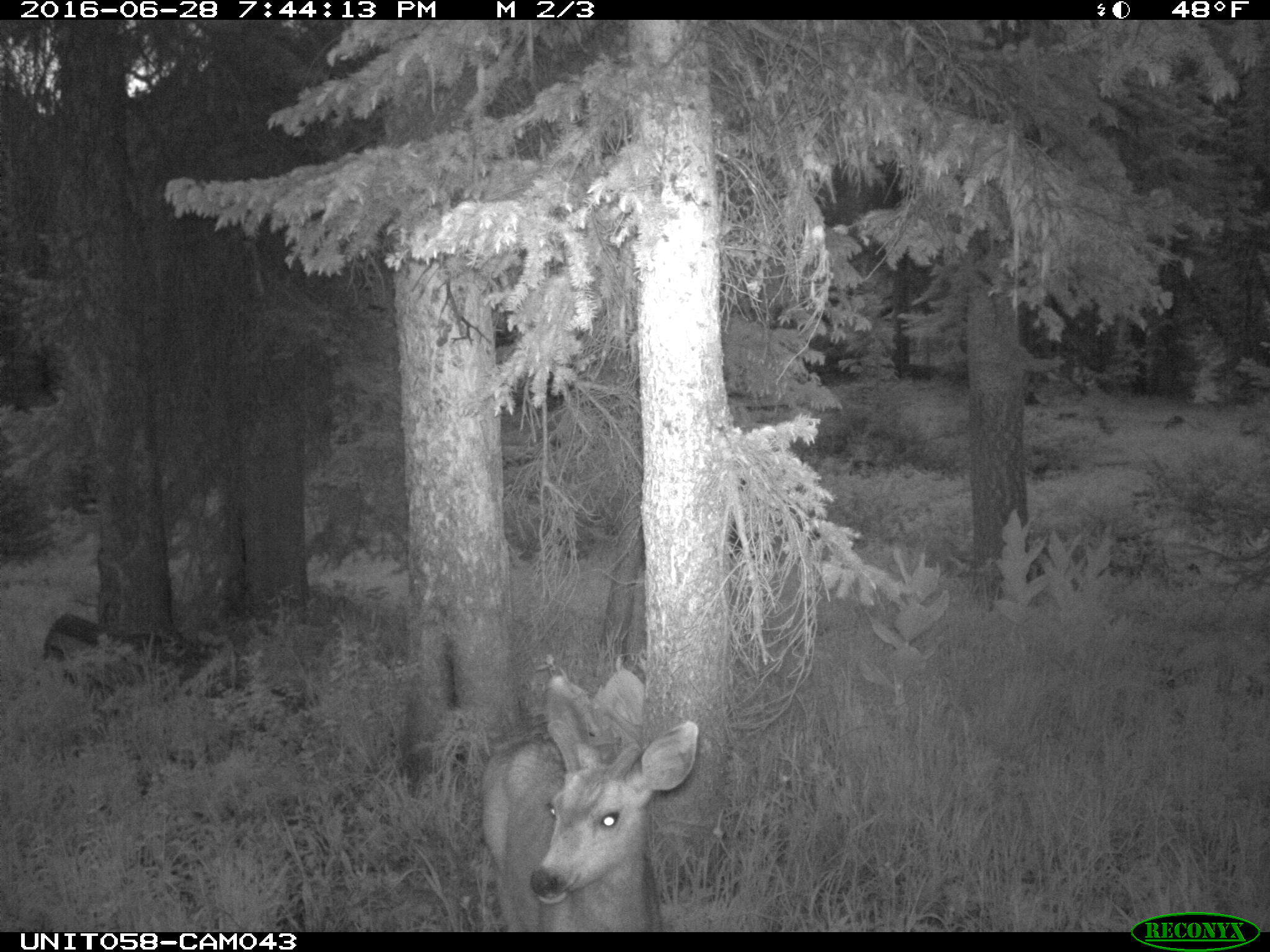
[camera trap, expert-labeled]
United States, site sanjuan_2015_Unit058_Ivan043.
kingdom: Animalia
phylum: Chordata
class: Mammalia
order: Artiodactyla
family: Cervidae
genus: Odocoileus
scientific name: Odocoileus hemionus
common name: mule deer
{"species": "Odocoileus hemionus (mule deer)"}